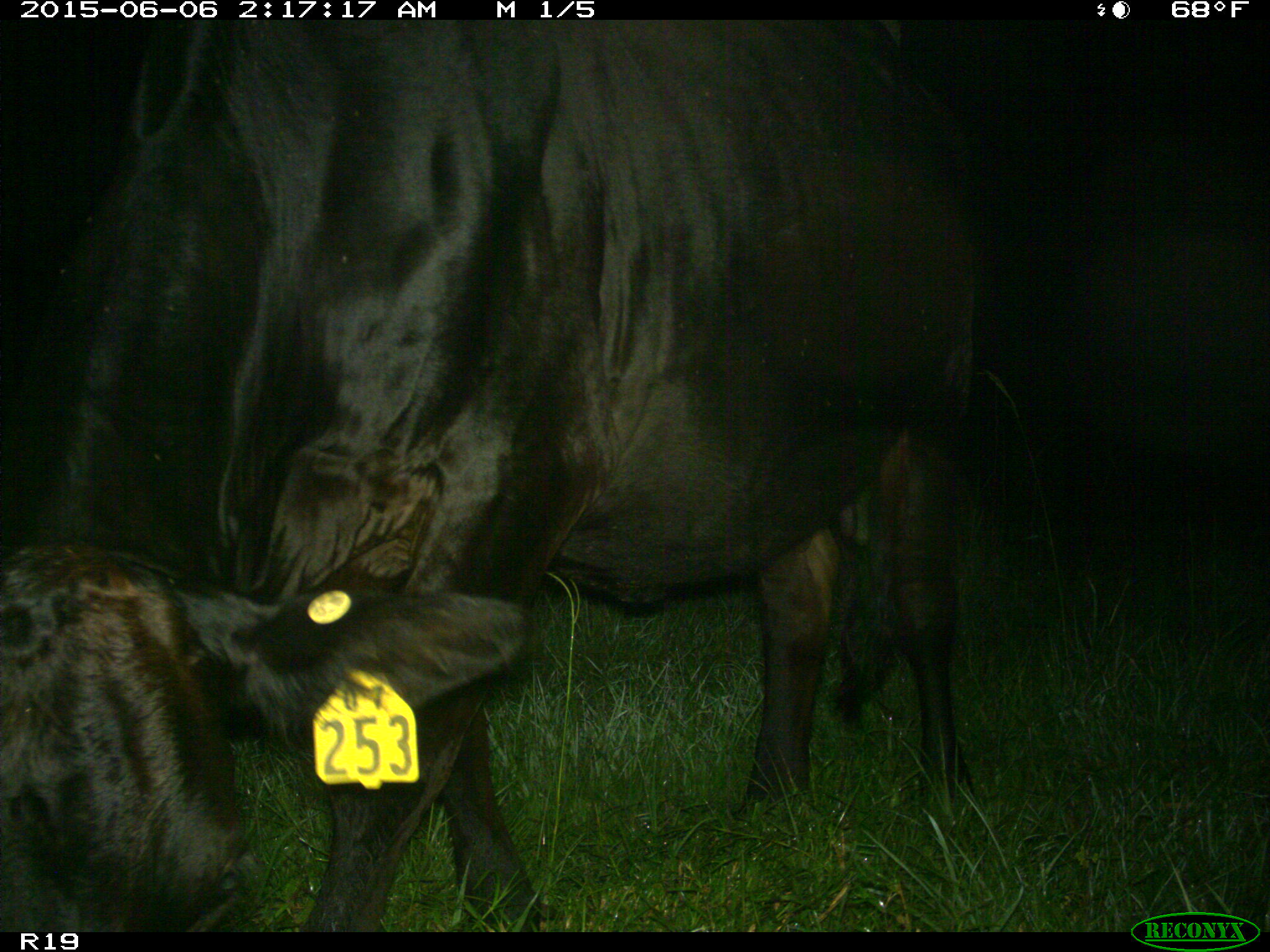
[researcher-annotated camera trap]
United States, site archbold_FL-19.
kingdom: Animalia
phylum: Chordata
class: Mammalia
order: Artiodactyla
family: Bovidae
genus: Bos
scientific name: Bos taurus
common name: domestic cow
Bos taurus (domestic cow).